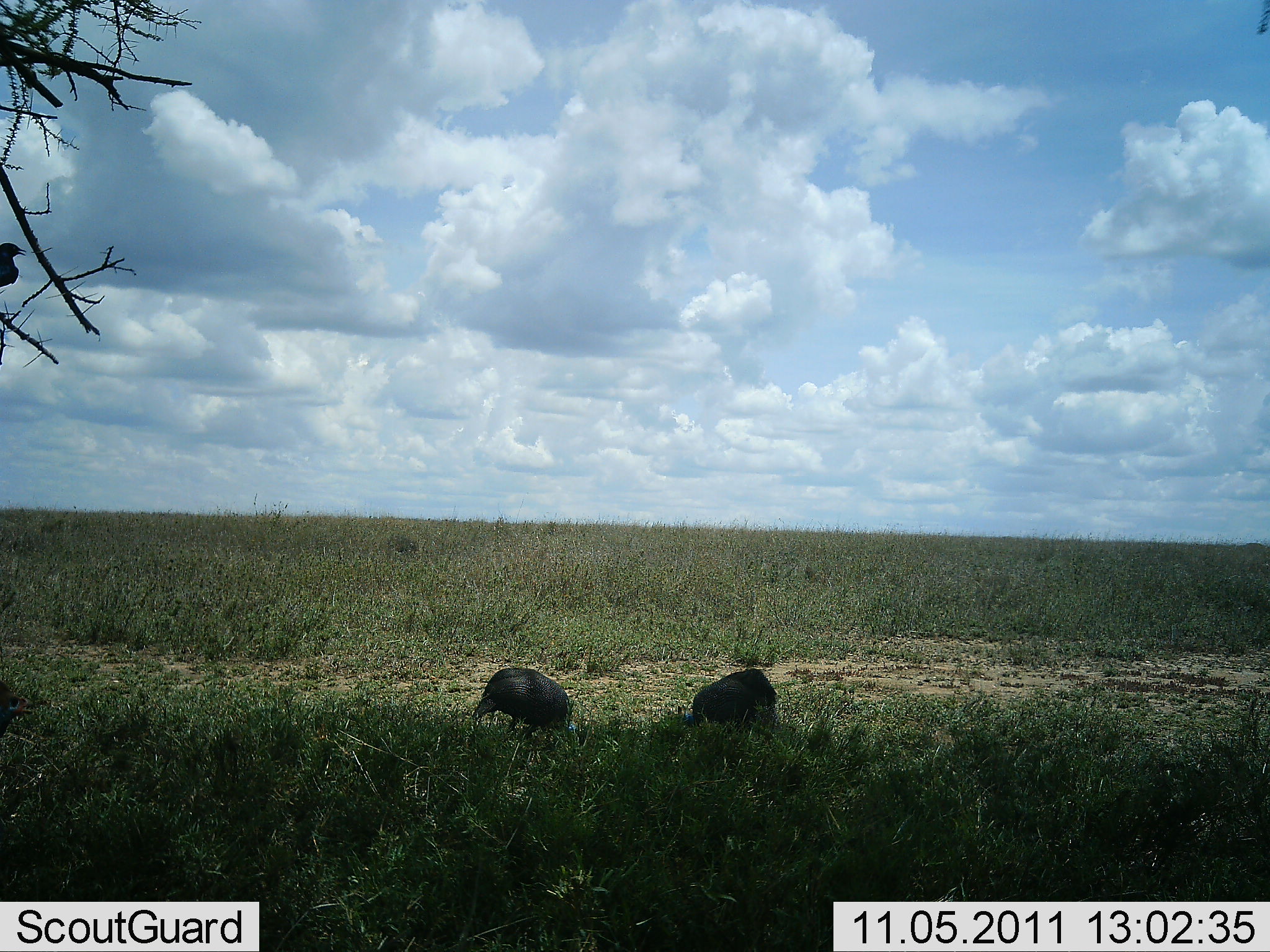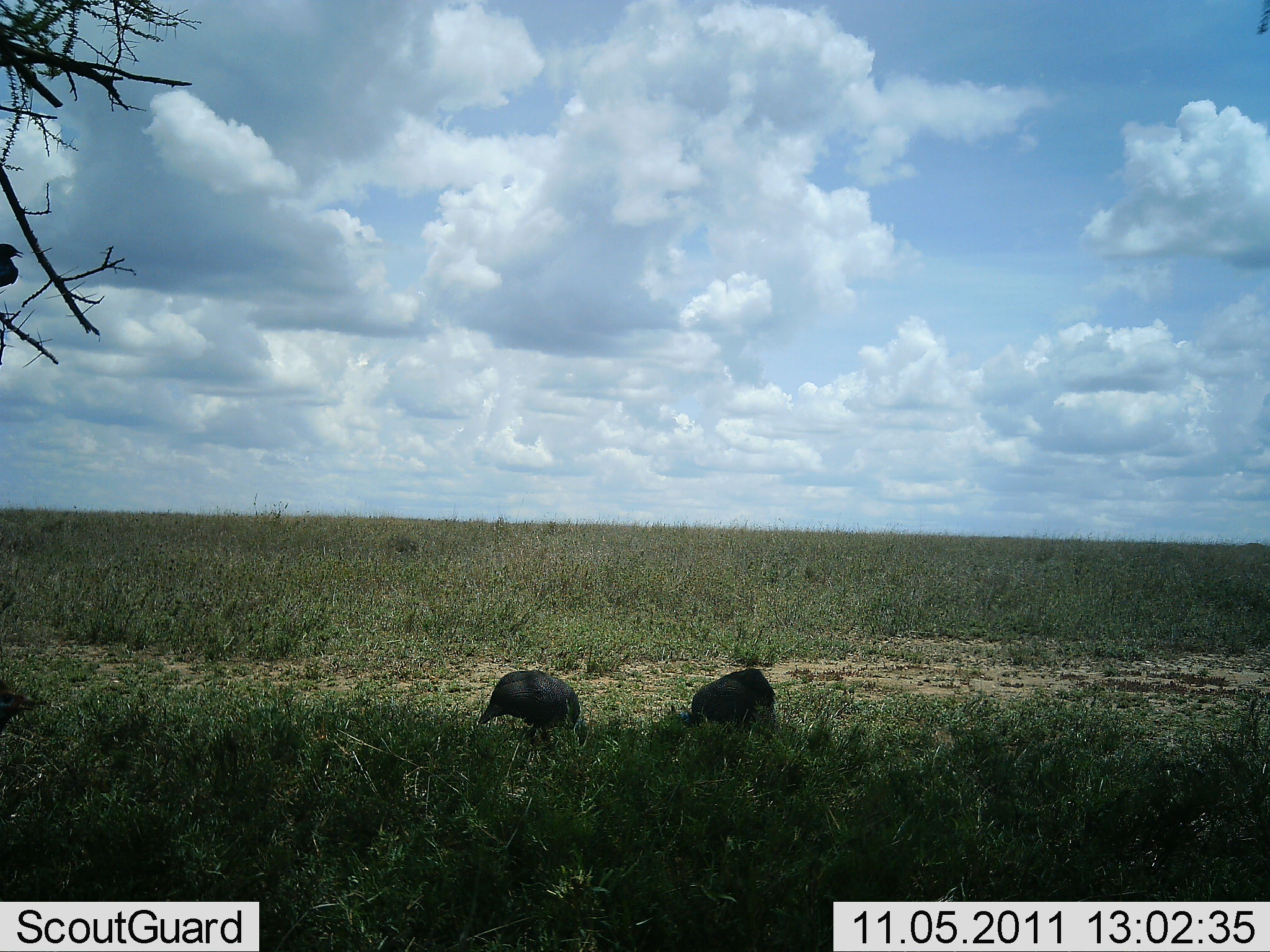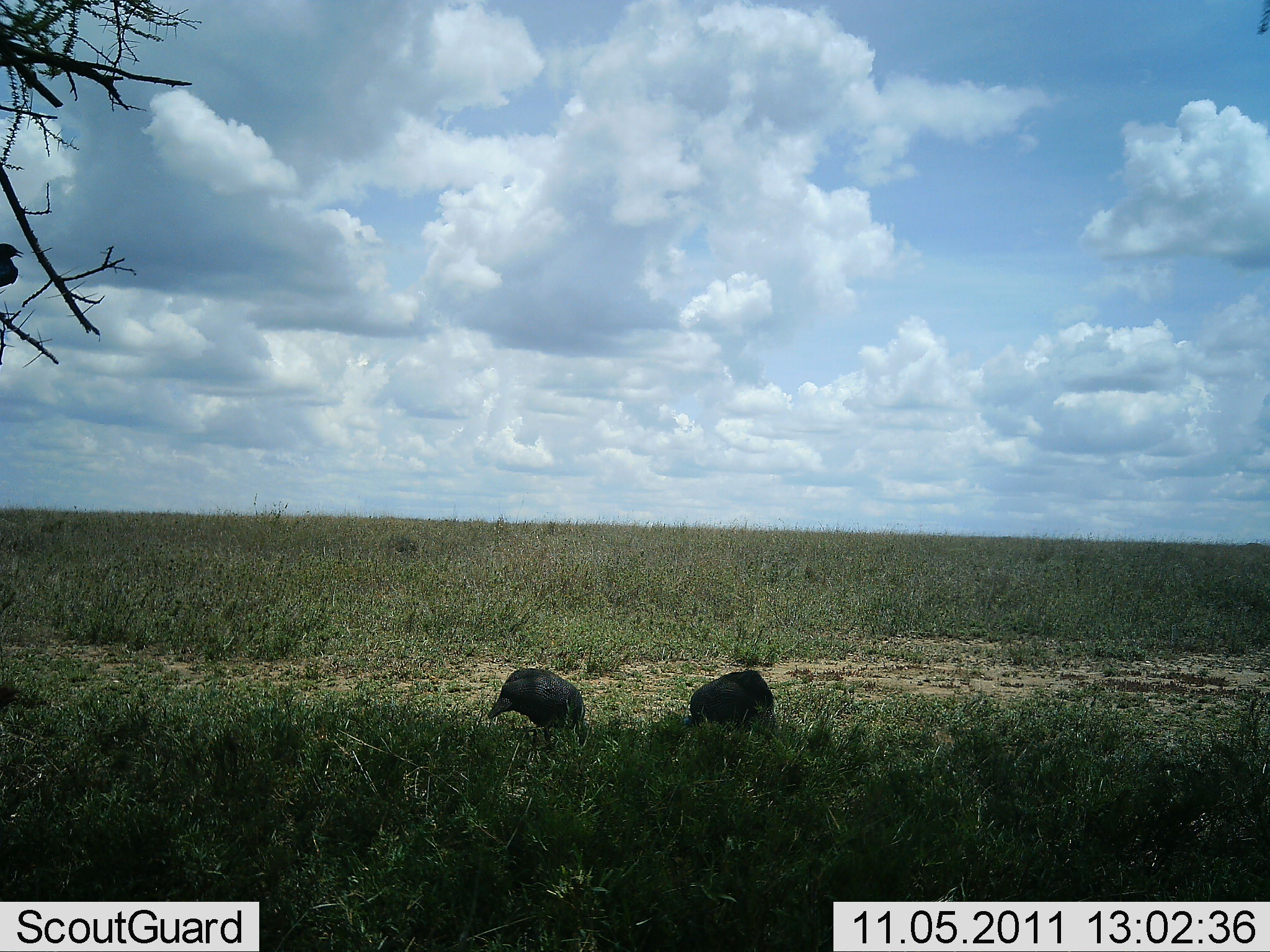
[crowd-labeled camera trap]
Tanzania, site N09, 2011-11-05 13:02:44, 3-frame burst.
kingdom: Animalia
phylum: Chordata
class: Aves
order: Galliformes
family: Numididae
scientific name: Numididae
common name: guinea fowl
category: guineafowl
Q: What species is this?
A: Guineafowl (guinea fowl) (Numididae).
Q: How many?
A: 2.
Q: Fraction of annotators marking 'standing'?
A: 23%.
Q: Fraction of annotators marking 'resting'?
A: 0%.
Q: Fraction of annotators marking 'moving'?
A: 15%.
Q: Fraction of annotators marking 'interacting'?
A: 0%.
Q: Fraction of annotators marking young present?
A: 0%.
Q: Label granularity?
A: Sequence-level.